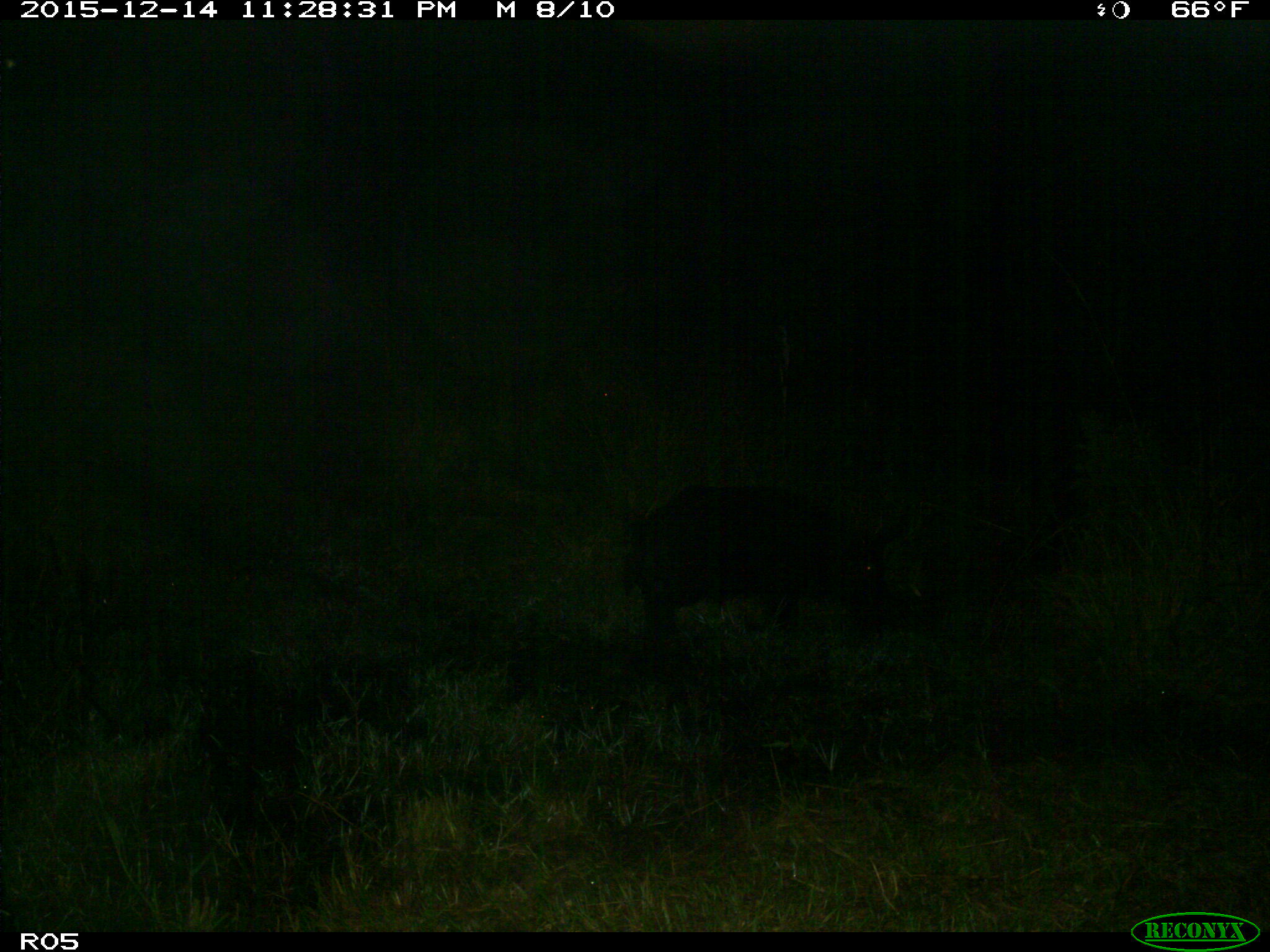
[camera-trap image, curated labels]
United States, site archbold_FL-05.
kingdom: Animalia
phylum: Chordata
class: Mammalia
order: Artiodactyla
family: Suidae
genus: Sus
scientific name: Sus scrofa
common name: wild boar